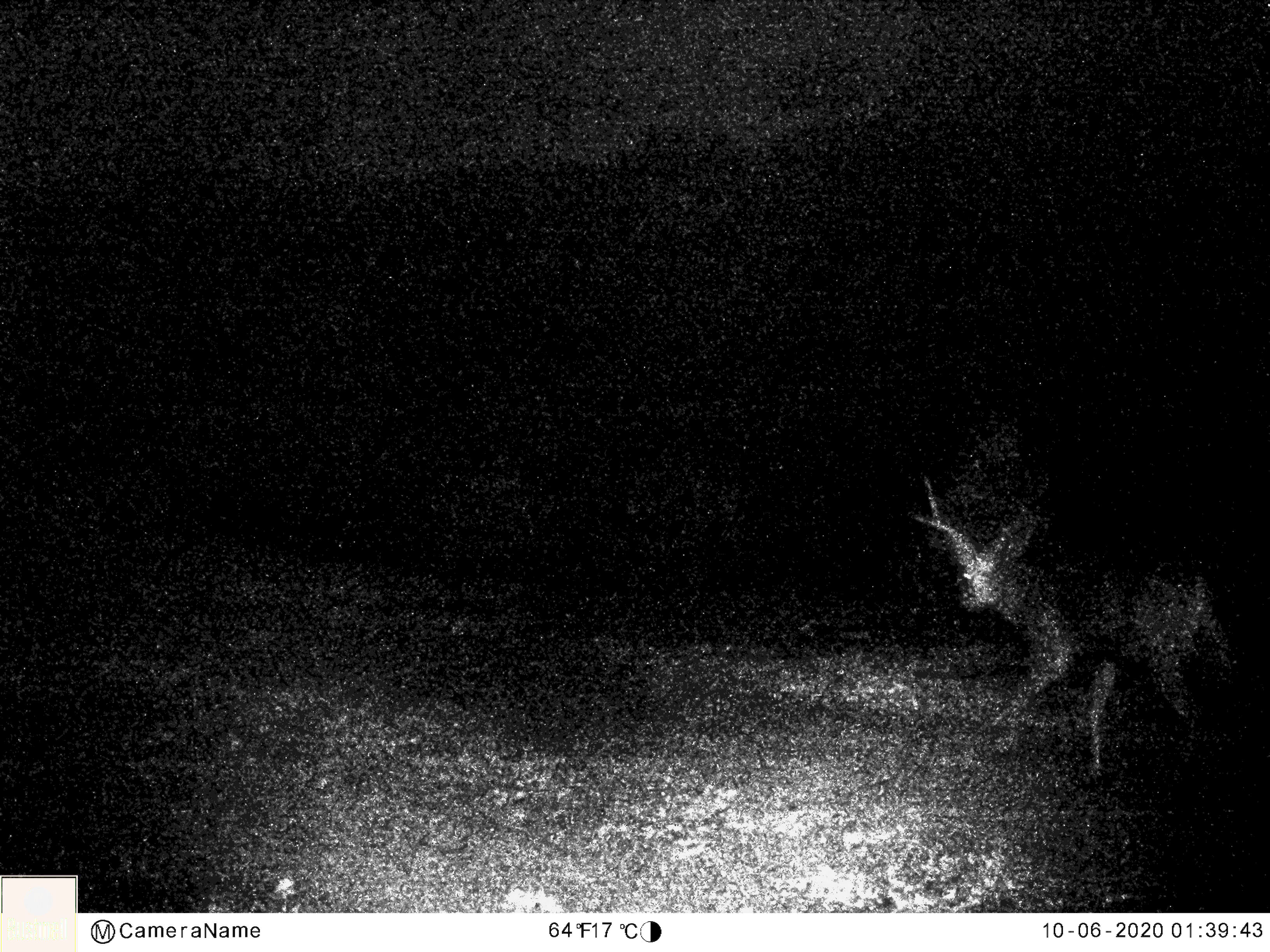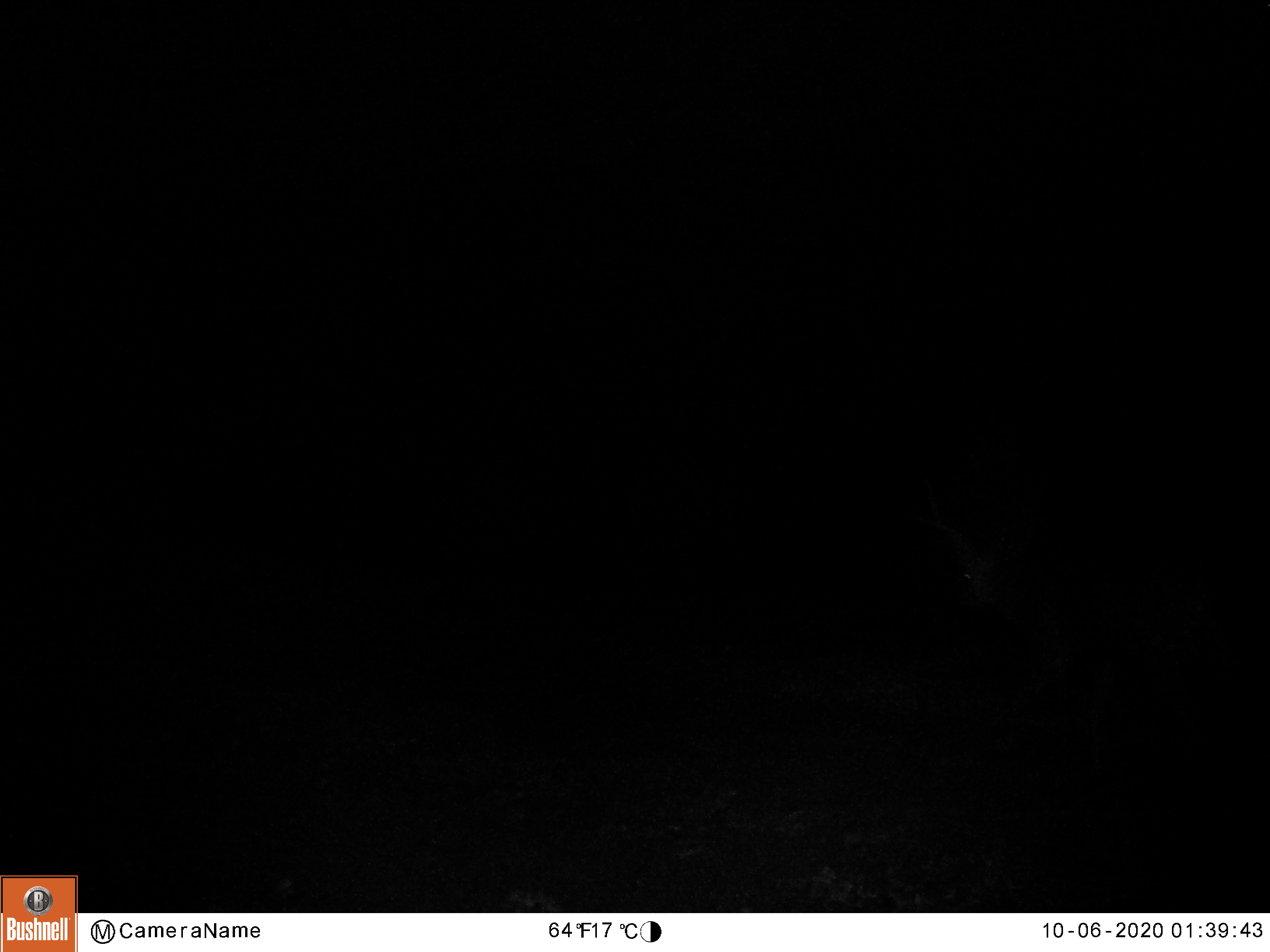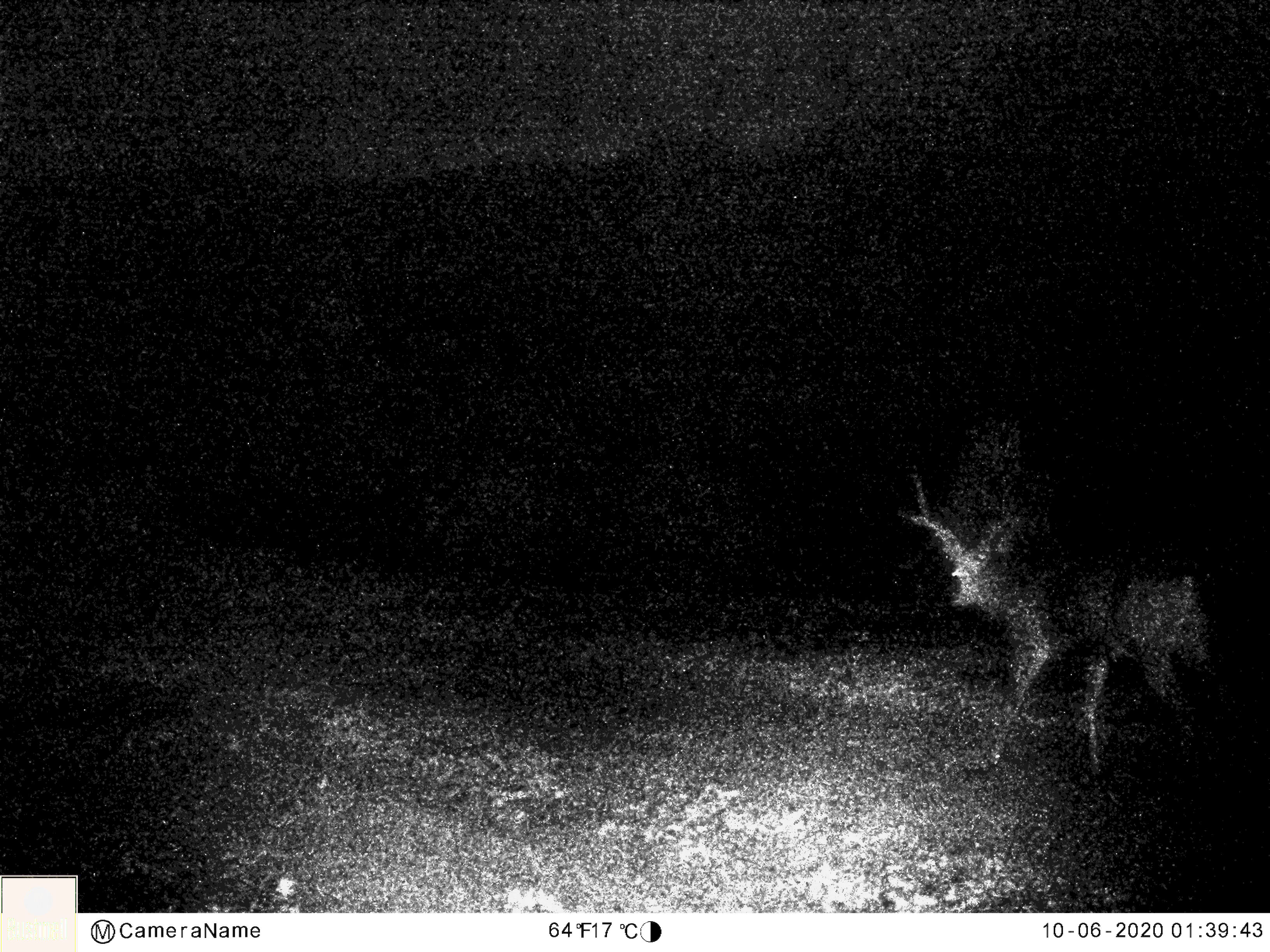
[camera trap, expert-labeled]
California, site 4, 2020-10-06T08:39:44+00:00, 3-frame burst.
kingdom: Animalia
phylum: Chordata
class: Mammalia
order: Artiodactyla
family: Cervidae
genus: Odocoileus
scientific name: Odocoileus hemionus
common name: mule deer